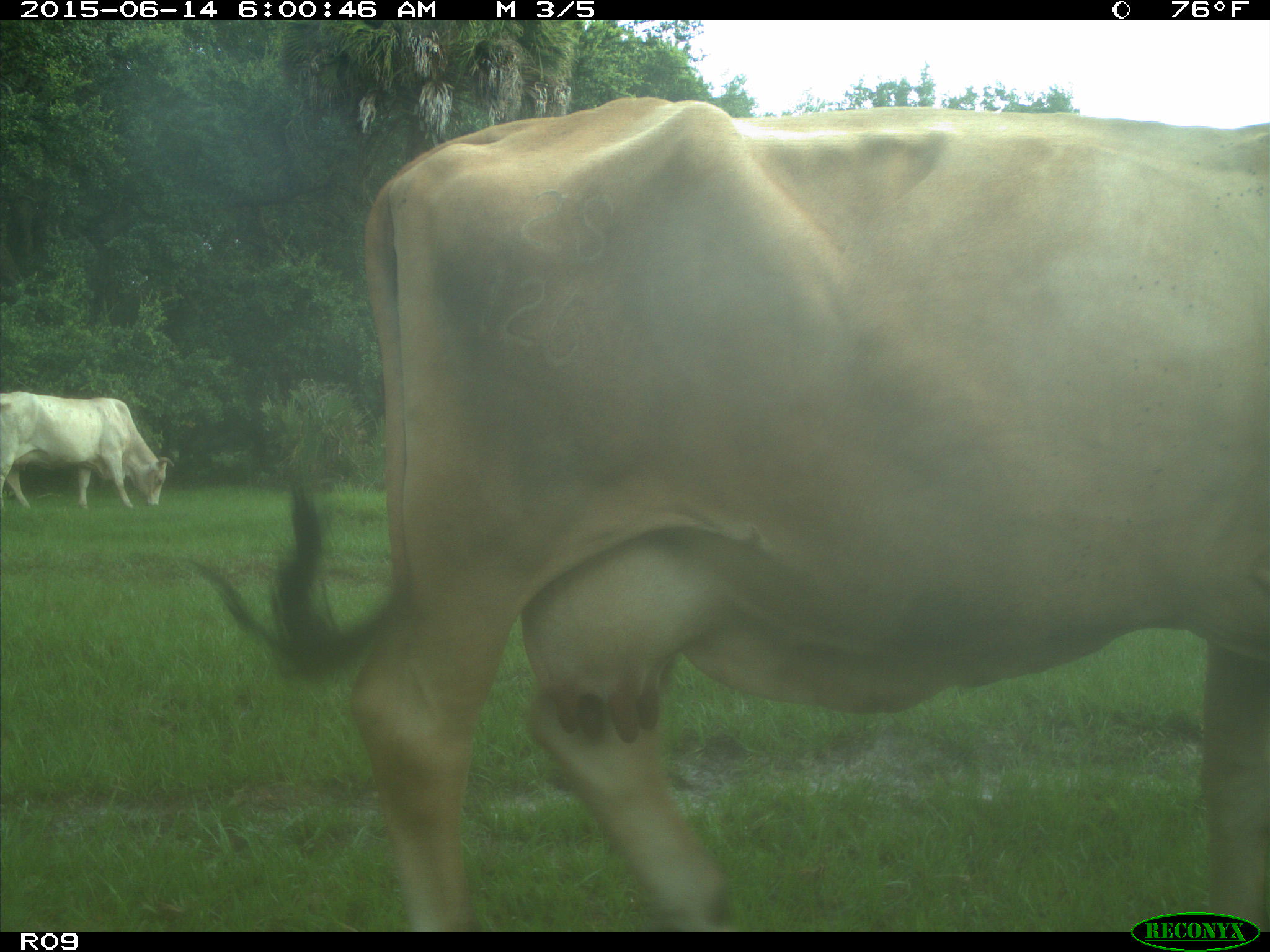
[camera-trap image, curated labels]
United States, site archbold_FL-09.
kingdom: Animalia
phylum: Chordata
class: Mammalia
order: Artiodactyla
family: Bovidae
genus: Bos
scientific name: Bos taurus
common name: domestic cow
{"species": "Bos taurus (domestic cow)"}